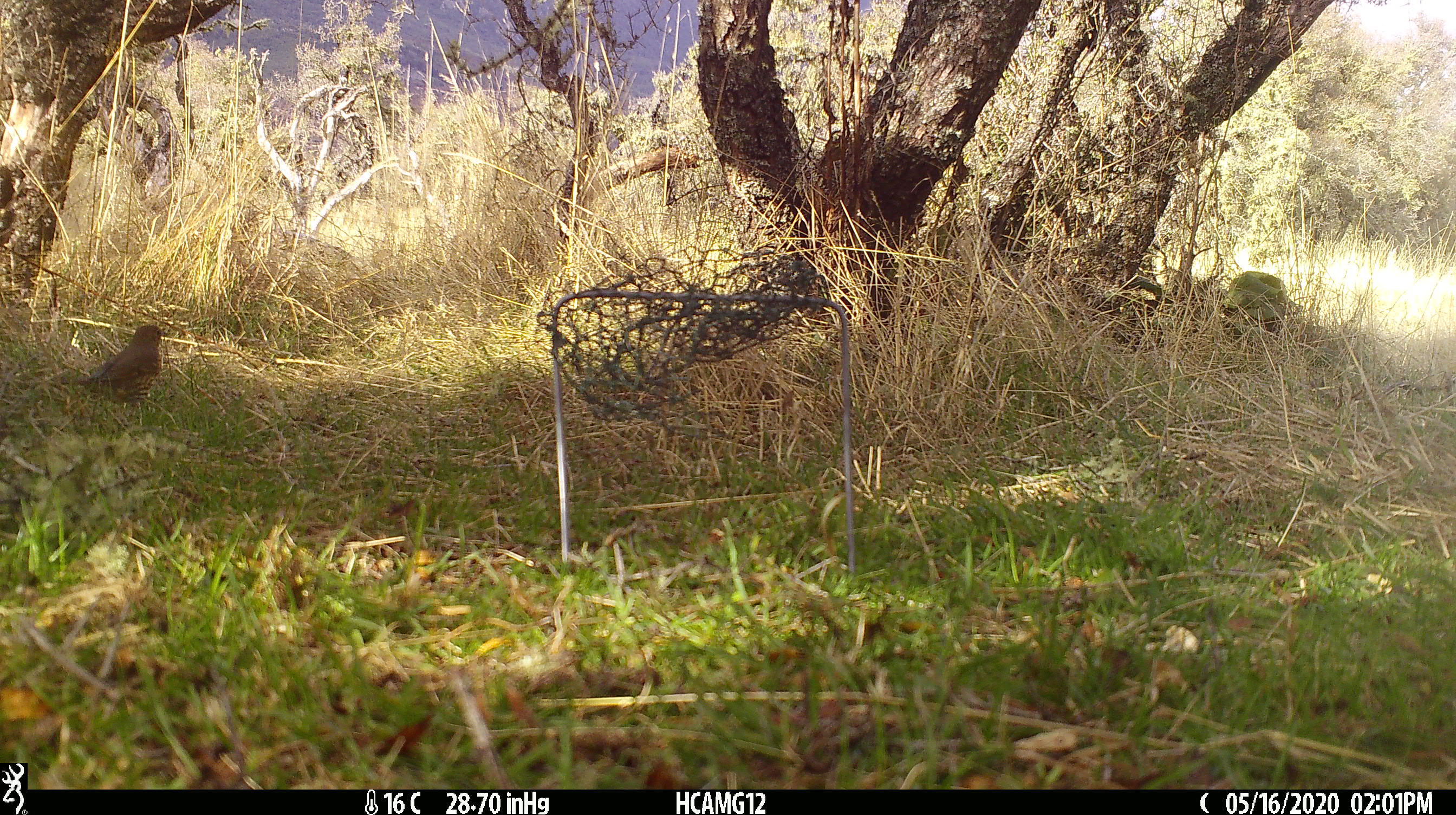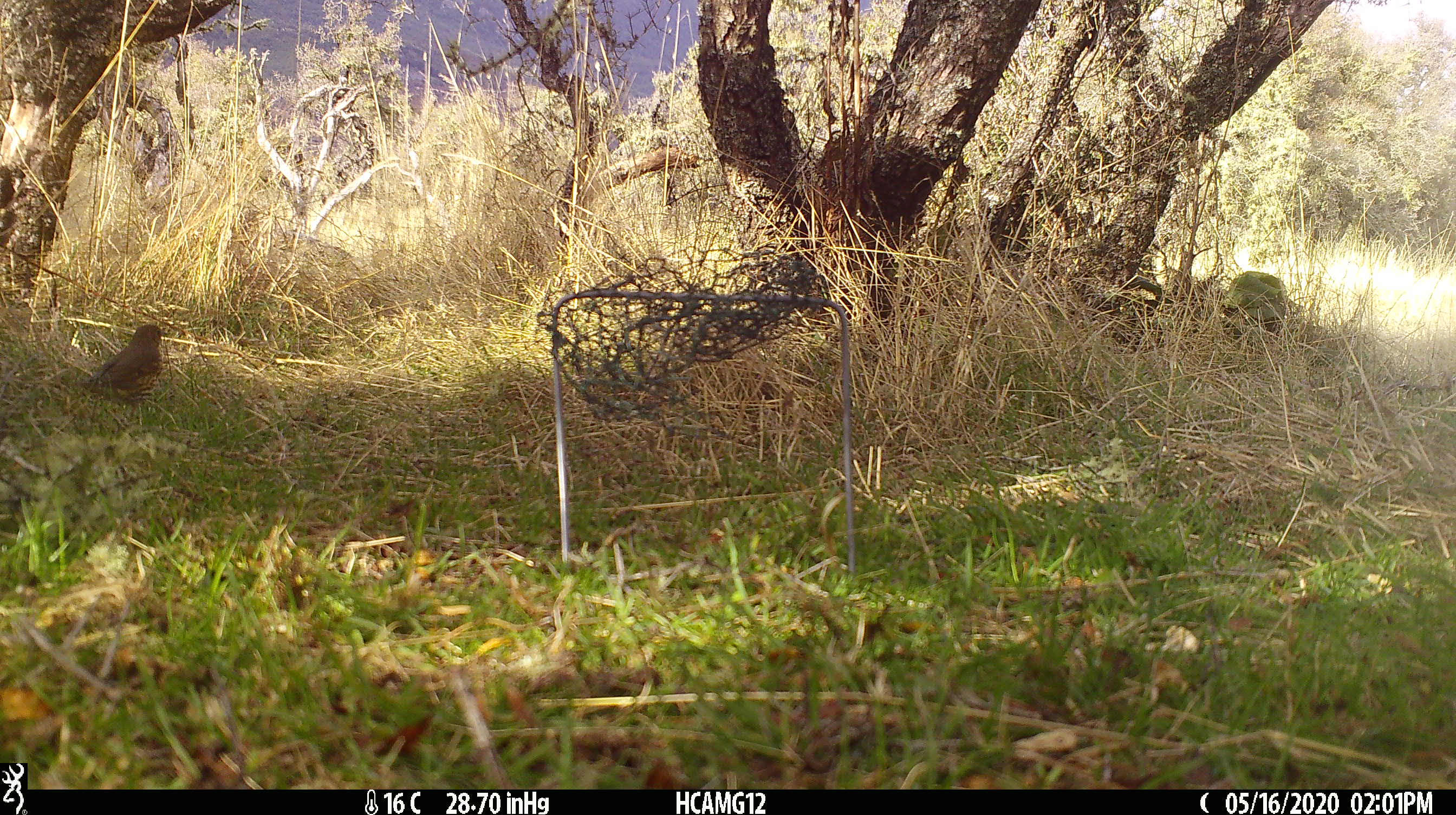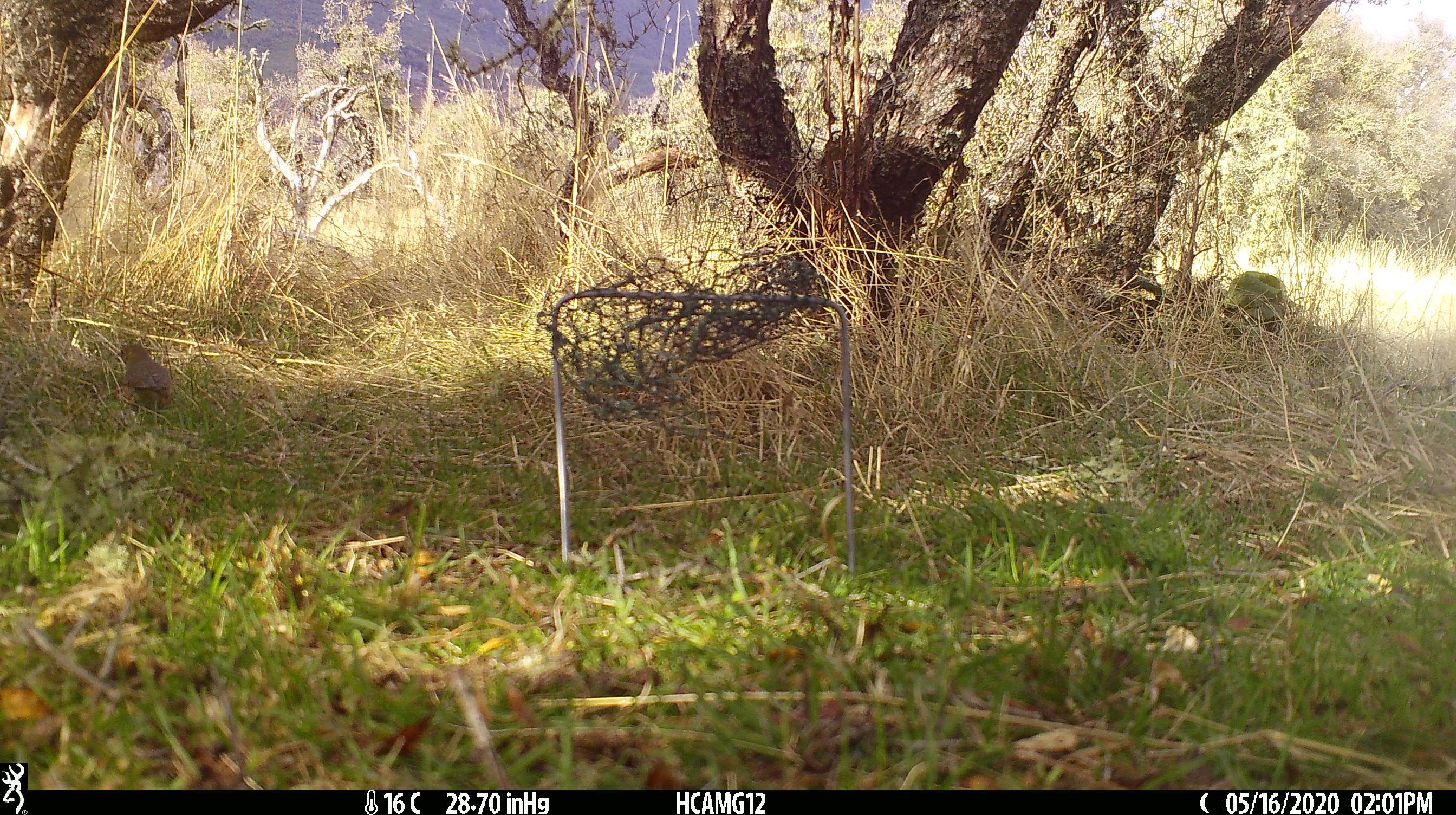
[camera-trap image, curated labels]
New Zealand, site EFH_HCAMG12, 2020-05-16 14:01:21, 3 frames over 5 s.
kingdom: Animalia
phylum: Chordata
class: Aves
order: Passeriformes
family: Turdidae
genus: Turdus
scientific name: Turdus philomelos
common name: song thrush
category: thrush